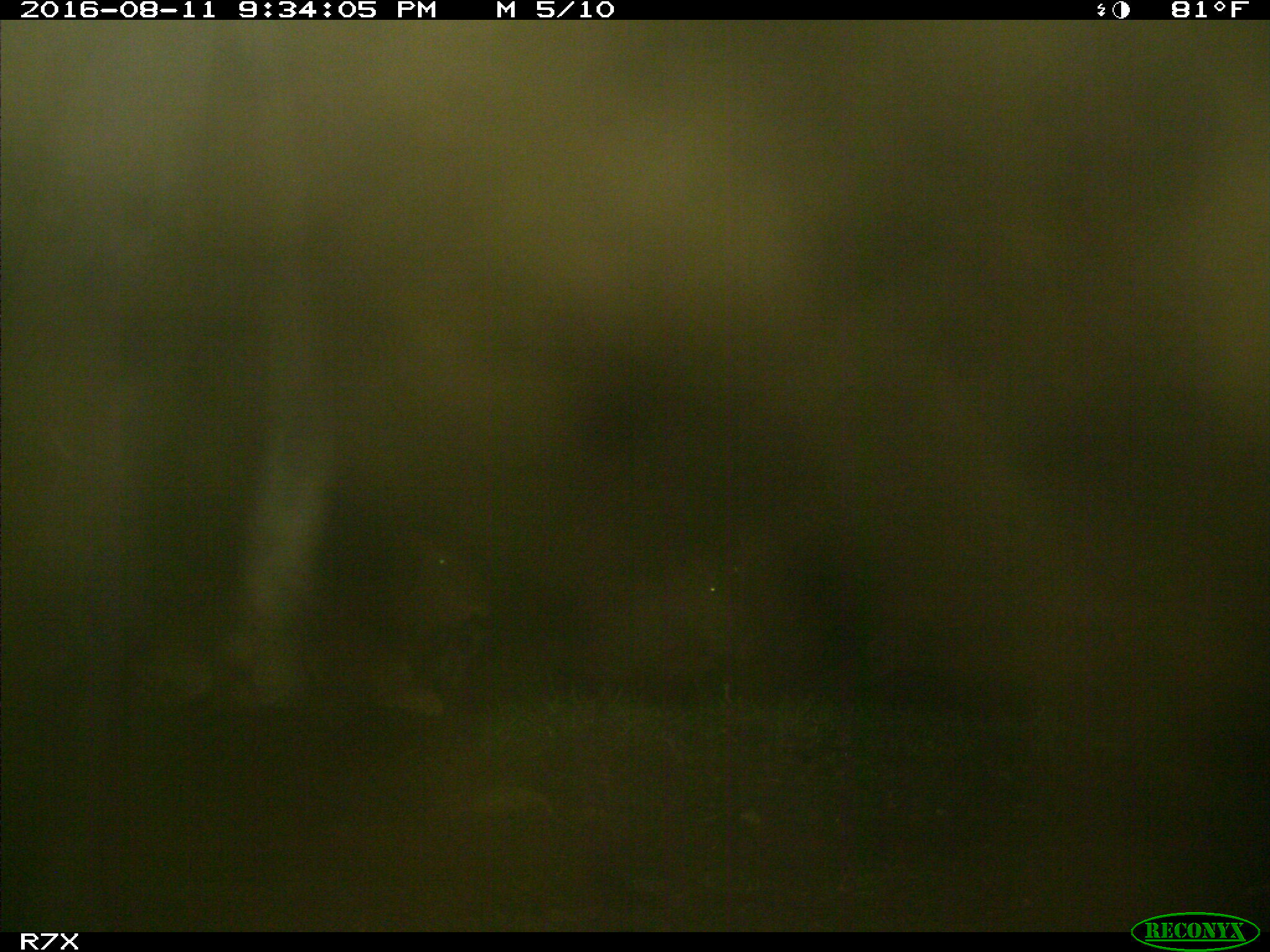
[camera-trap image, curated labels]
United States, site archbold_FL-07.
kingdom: Animalia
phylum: Chordata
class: Mammalia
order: Artiodactyla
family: Bovidae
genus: Bos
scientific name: Bos taurus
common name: domestic cow